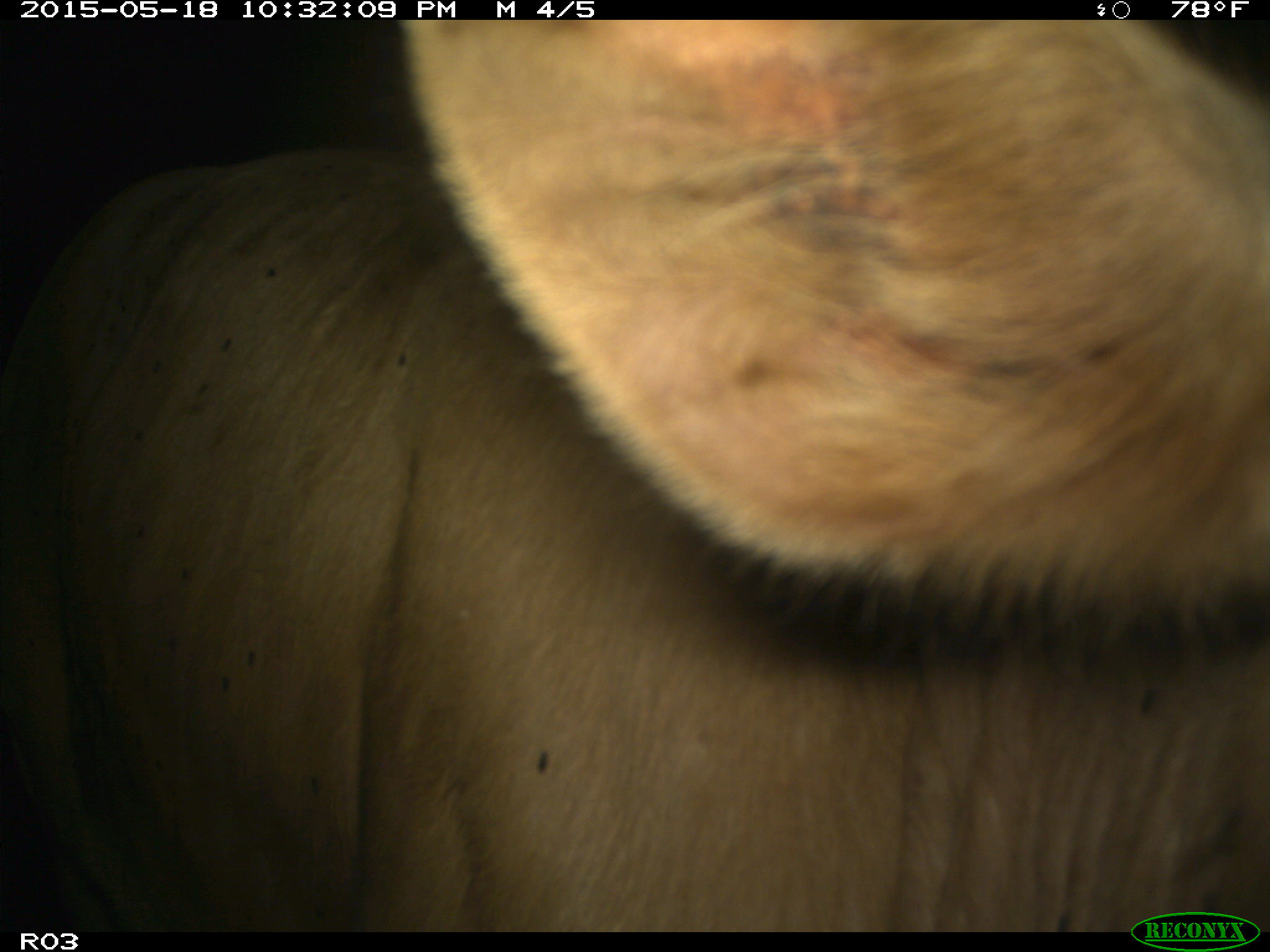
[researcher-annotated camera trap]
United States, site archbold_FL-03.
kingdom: Animalia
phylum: Chordata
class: Mammalia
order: Artiodactyla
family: Bovidae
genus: Bos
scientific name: Bos taurus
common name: domestic cow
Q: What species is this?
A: Bos taurus (domestic cow).